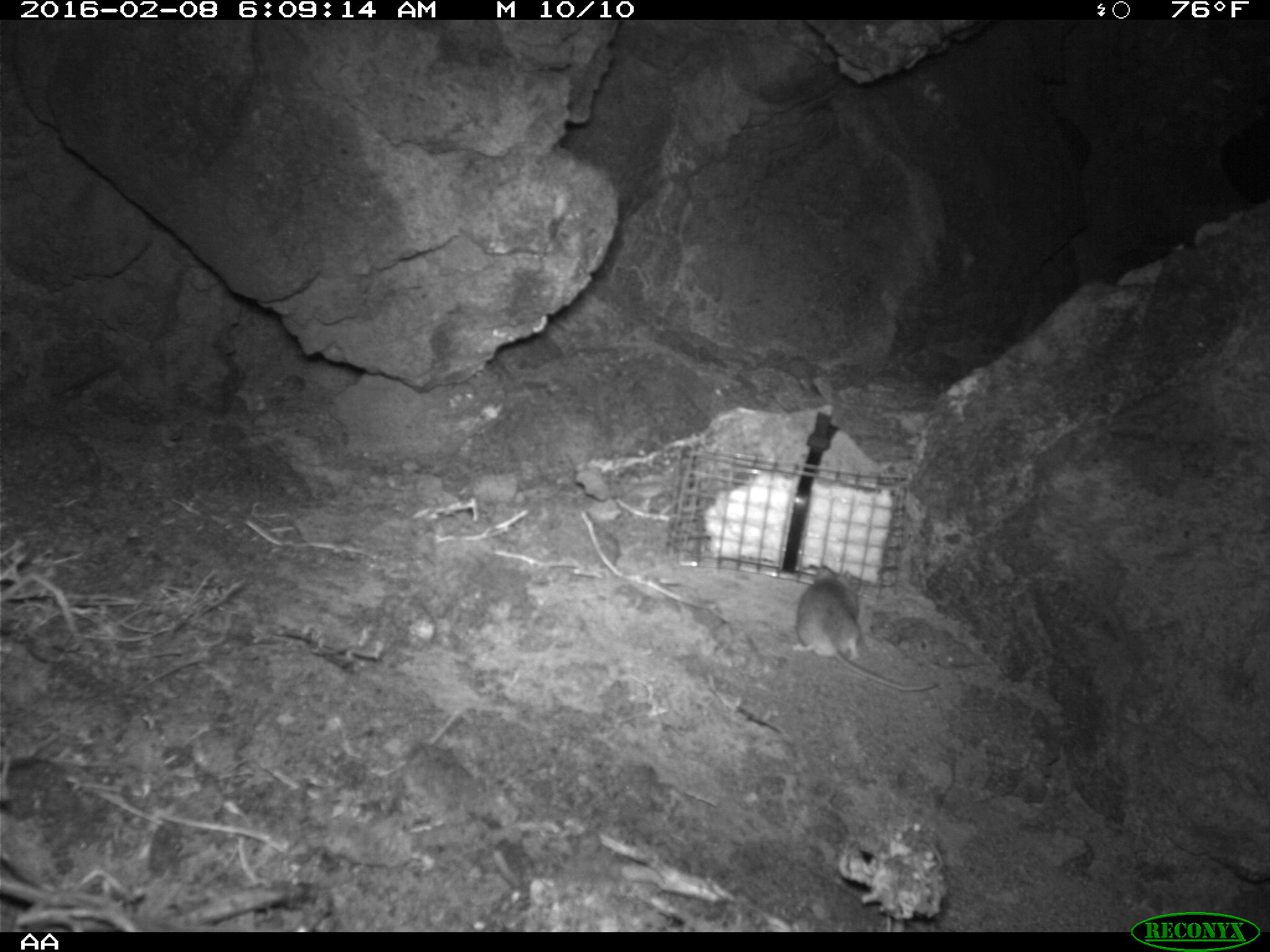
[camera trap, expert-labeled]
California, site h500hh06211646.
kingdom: Animalia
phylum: Chordata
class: Mammalia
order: Rodentia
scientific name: Rodentia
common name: rodent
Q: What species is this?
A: Rodent (Rodentia).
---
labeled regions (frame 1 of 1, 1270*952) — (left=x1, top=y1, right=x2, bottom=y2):
rodent: (left=792, top=566, right=938, bottom=690)